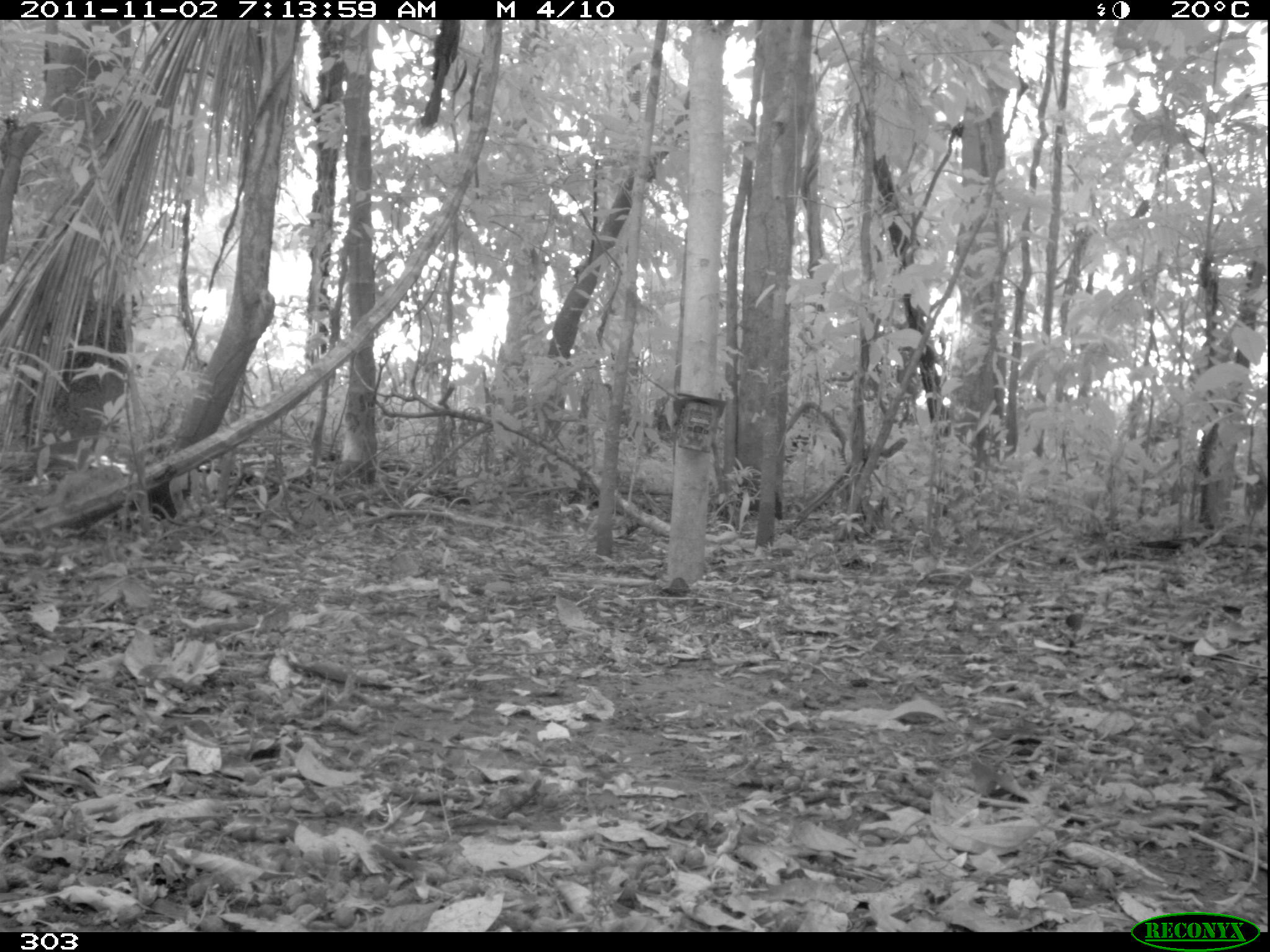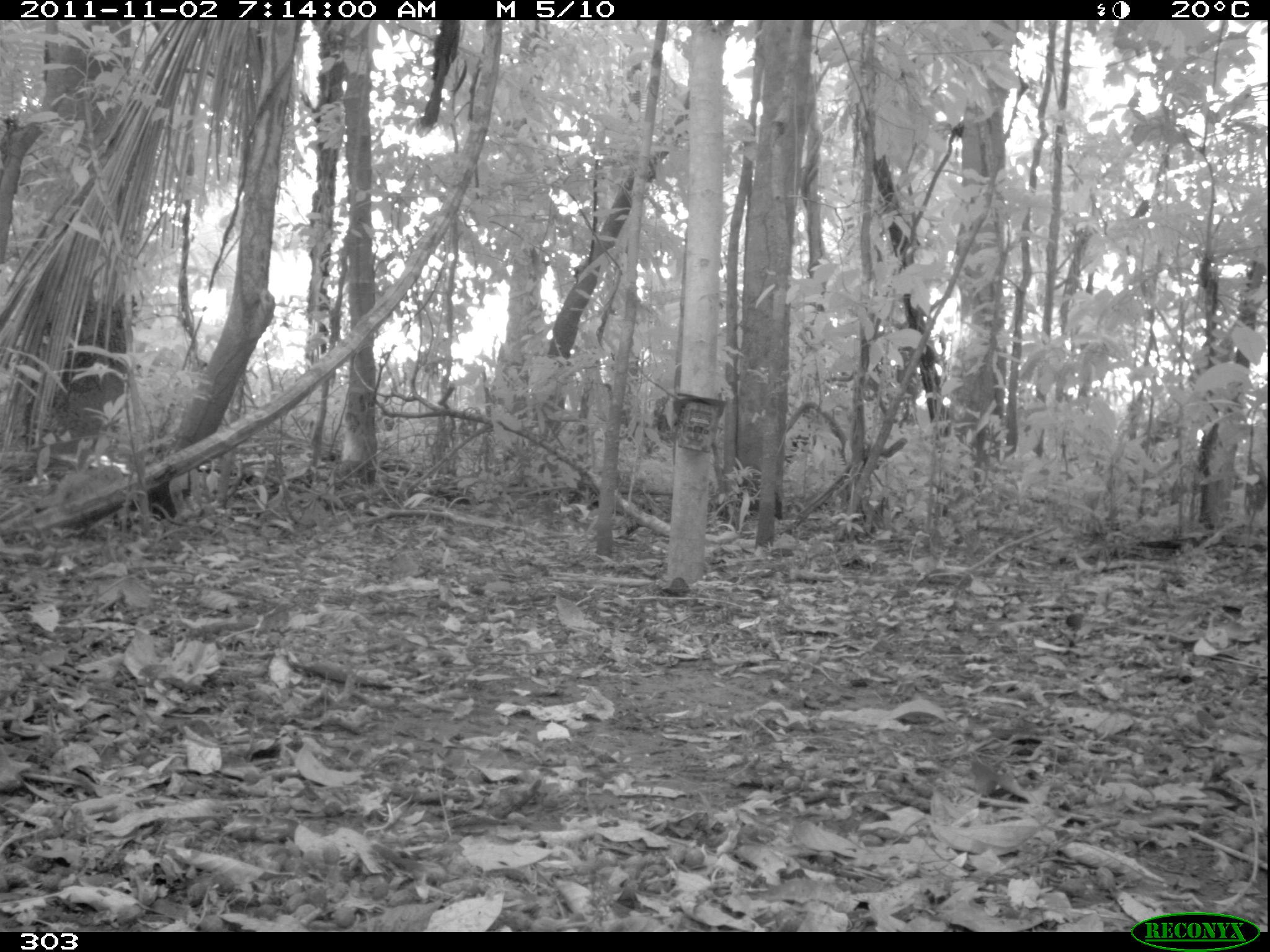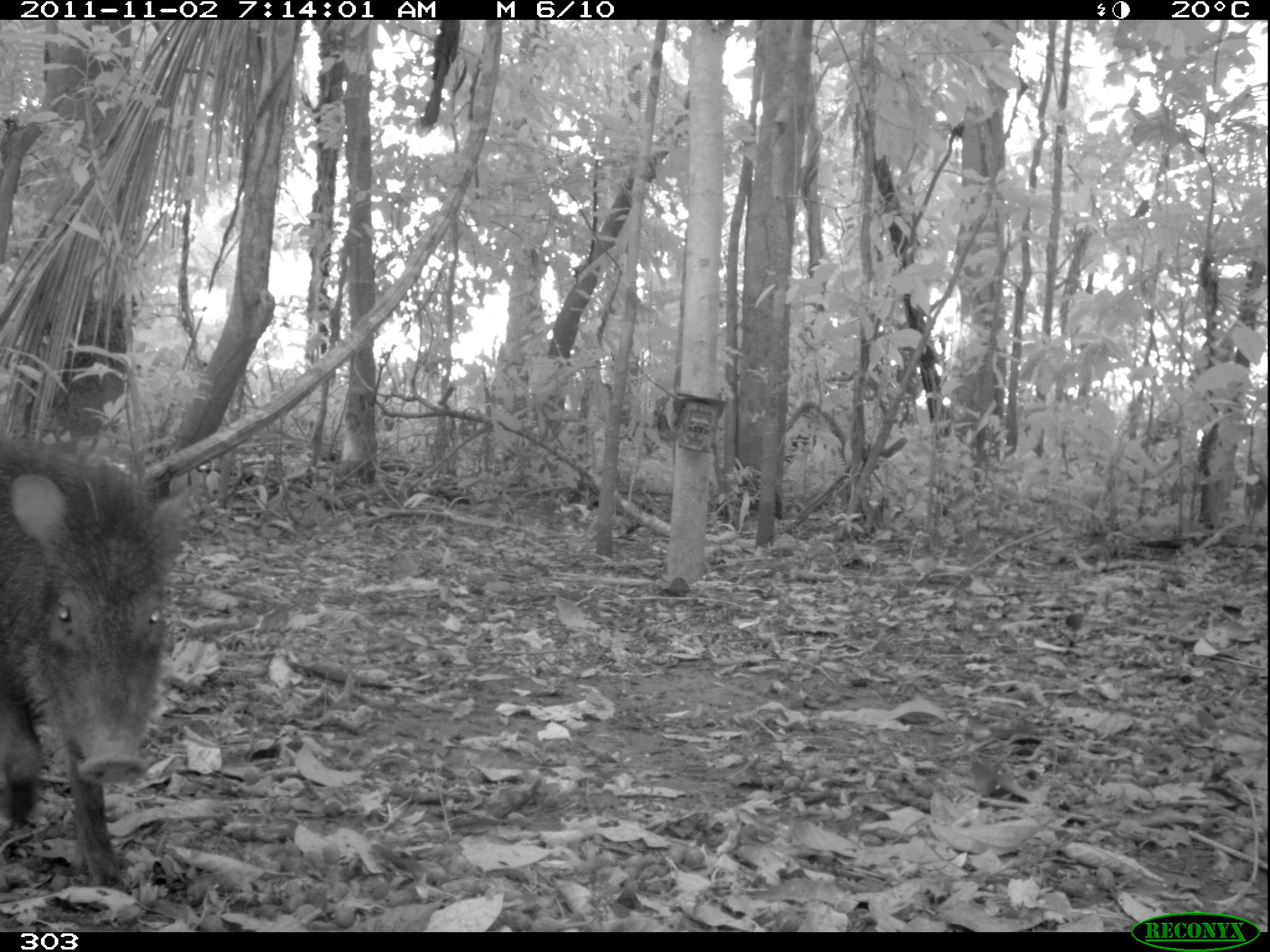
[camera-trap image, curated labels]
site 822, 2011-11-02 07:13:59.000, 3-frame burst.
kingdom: Animalia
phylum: Chordata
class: Mammalia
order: Artiodactyla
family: Tayassuidae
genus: Tayassu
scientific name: Tayassu pecari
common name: white-lipped peccary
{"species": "Tayassu pecari (white-lipped peccary)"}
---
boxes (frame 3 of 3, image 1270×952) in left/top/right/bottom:
tayassu pecari: 0/437/191/897